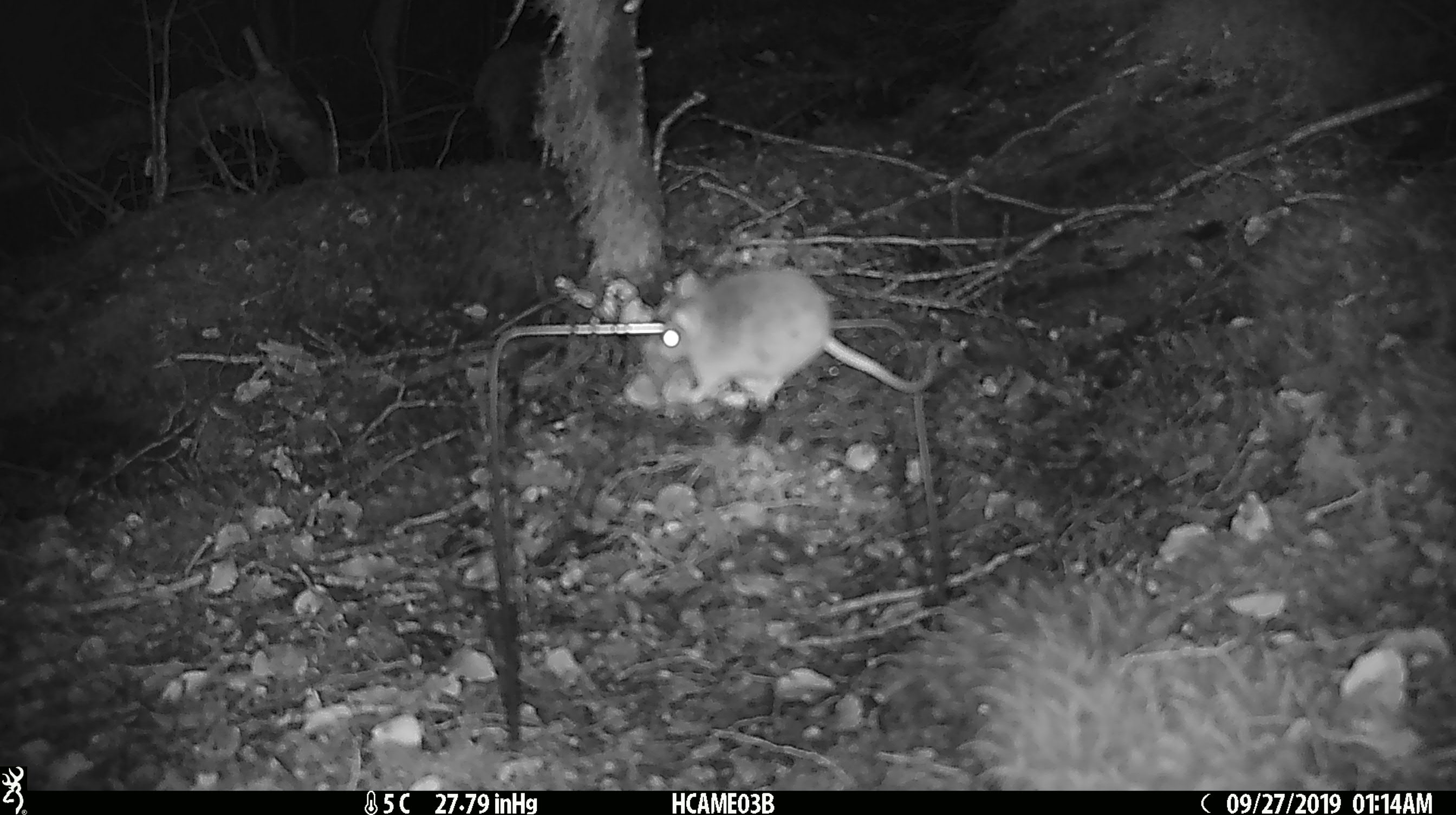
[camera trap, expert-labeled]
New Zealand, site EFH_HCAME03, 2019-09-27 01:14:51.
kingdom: Animalia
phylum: Chordata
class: Mammalia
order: Rodentia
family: Muridae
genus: Mus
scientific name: Mus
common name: mouse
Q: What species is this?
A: Mouse (Mus).